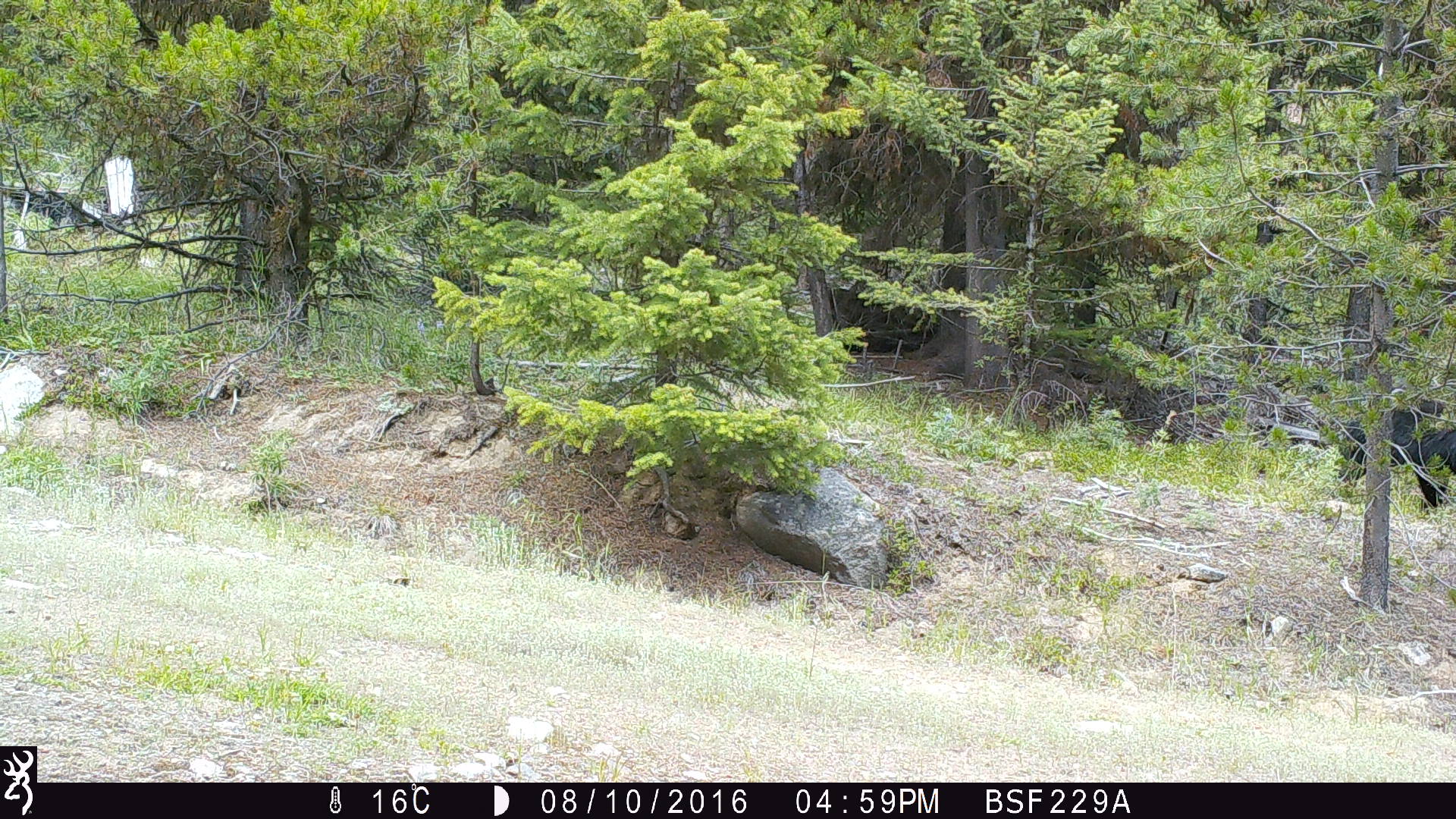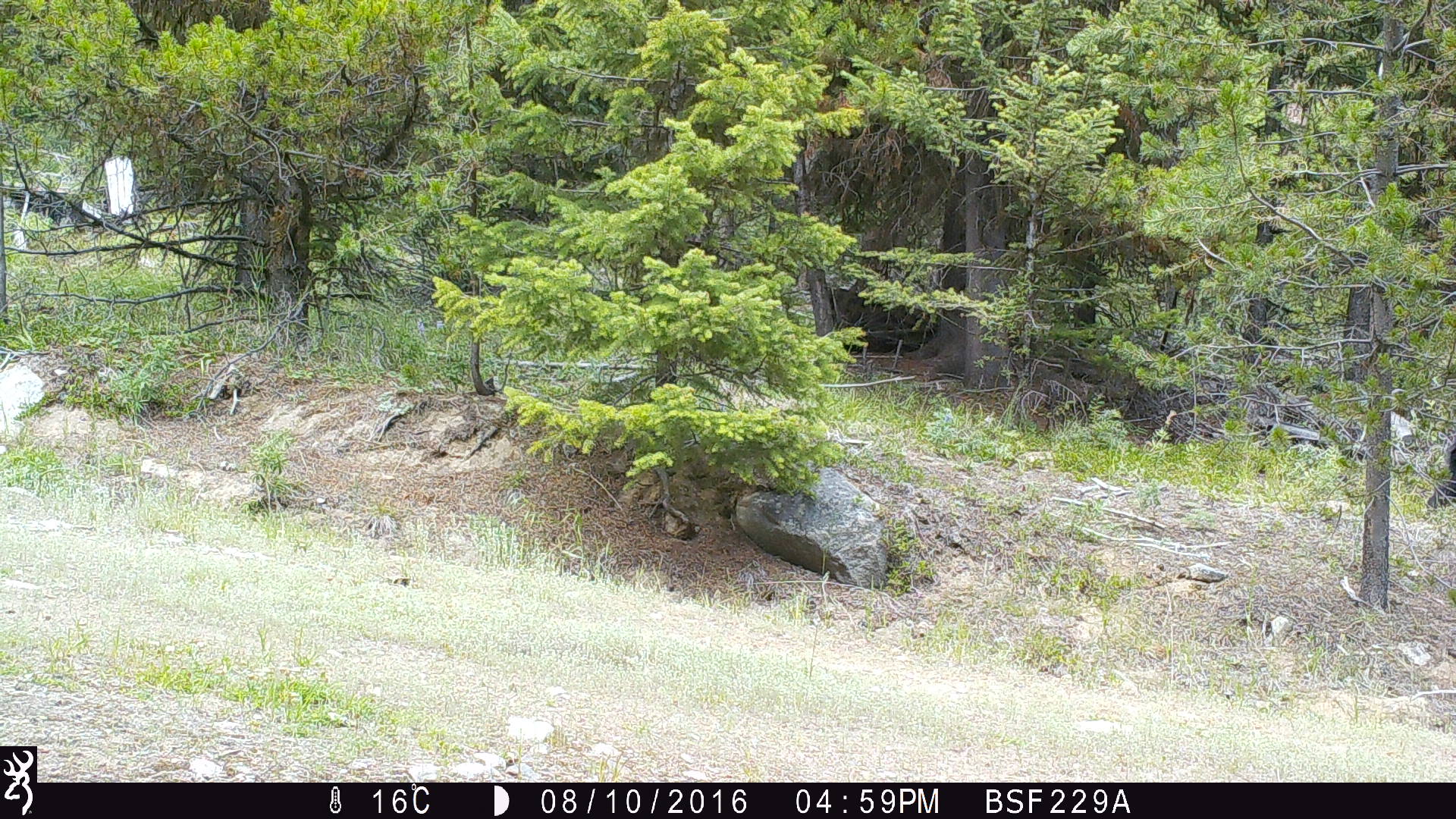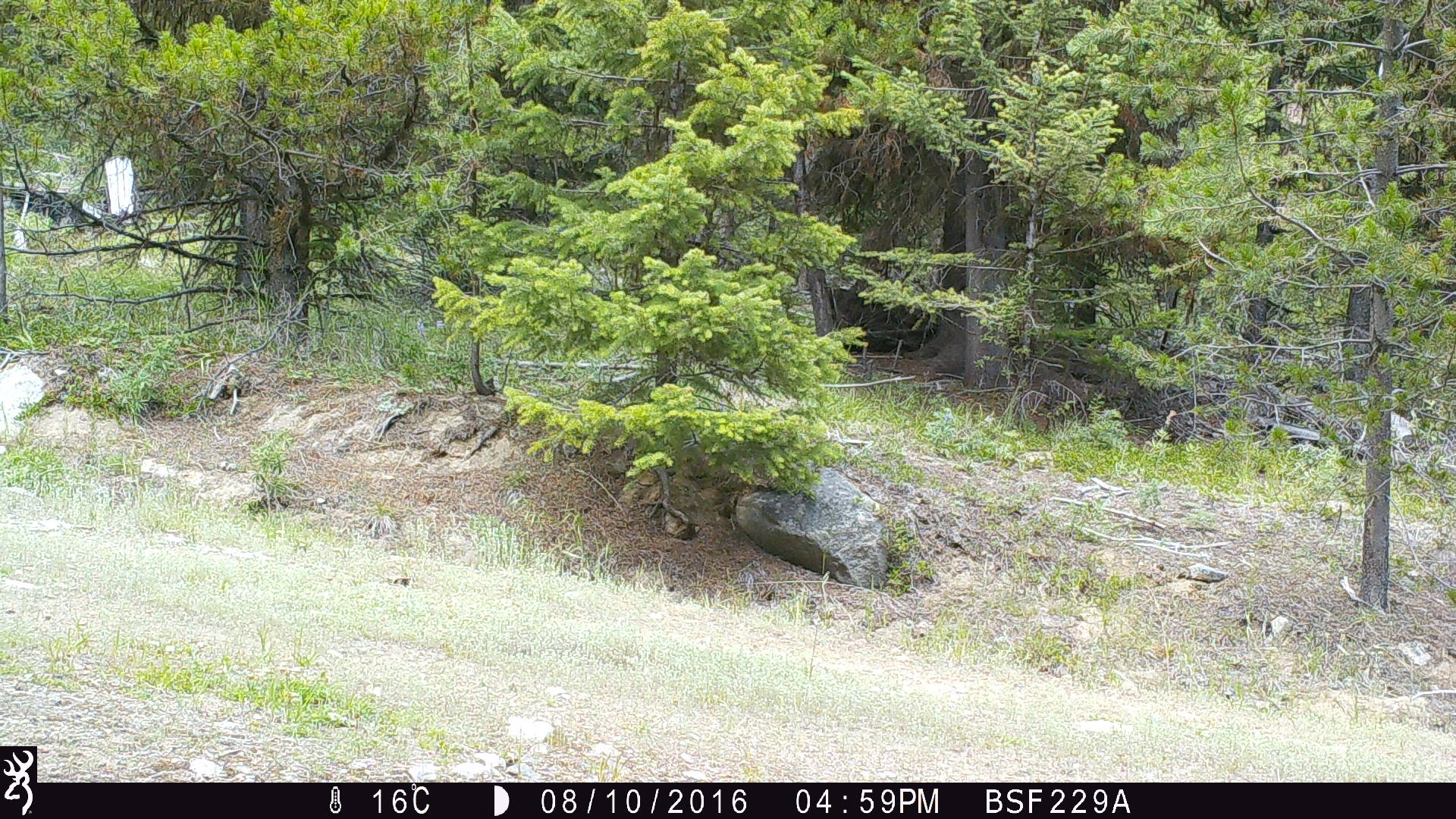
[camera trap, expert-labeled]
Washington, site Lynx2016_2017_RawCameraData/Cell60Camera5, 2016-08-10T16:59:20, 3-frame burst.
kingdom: Animalia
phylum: Chordata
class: Mammalia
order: Carnivora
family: Ursidae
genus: Ursus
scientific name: Ursus americanus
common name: american black bear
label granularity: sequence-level